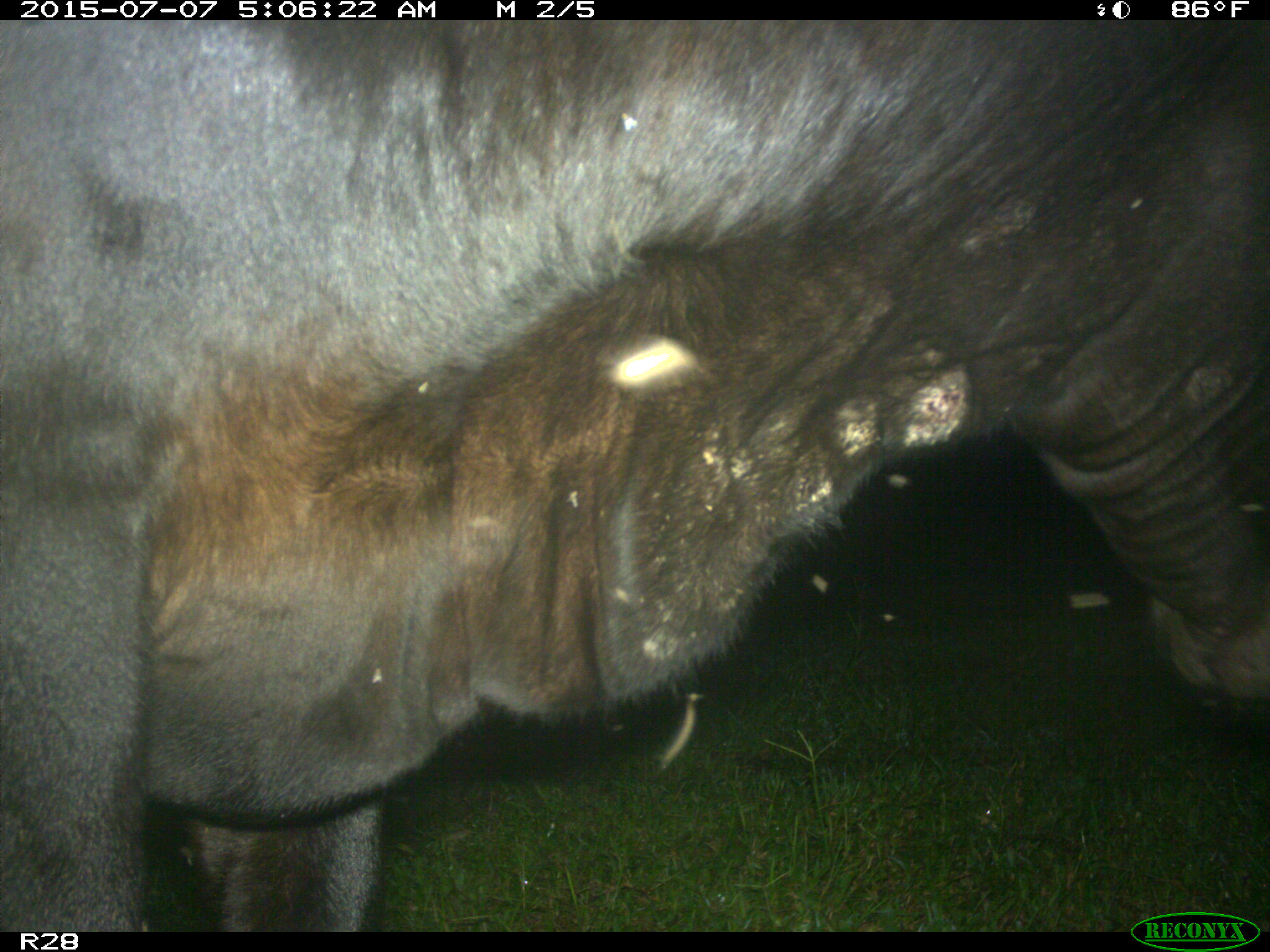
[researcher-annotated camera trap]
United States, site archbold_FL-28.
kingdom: Animalia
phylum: Chordata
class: Mammalia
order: Artiodactyla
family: Bovidae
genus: Bos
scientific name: Bos taurus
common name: domestic cow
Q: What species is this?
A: Bos taurus (domestic cow).